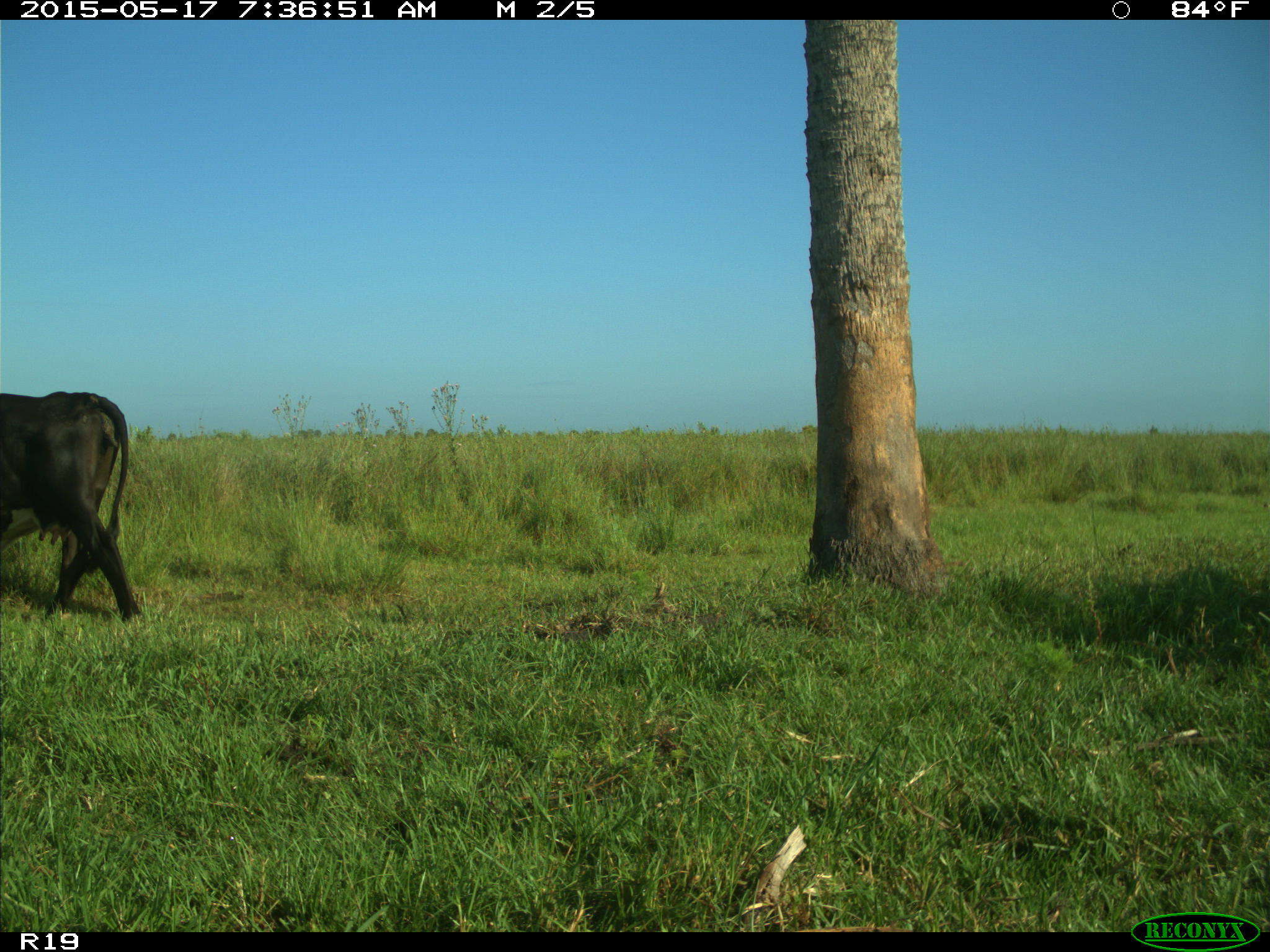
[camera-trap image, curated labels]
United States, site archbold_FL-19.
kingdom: Animalia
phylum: Chordata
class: Mammalia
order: Artiodactyla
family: Bovidae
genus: Bos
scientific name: Bos taurus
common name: domestic cow